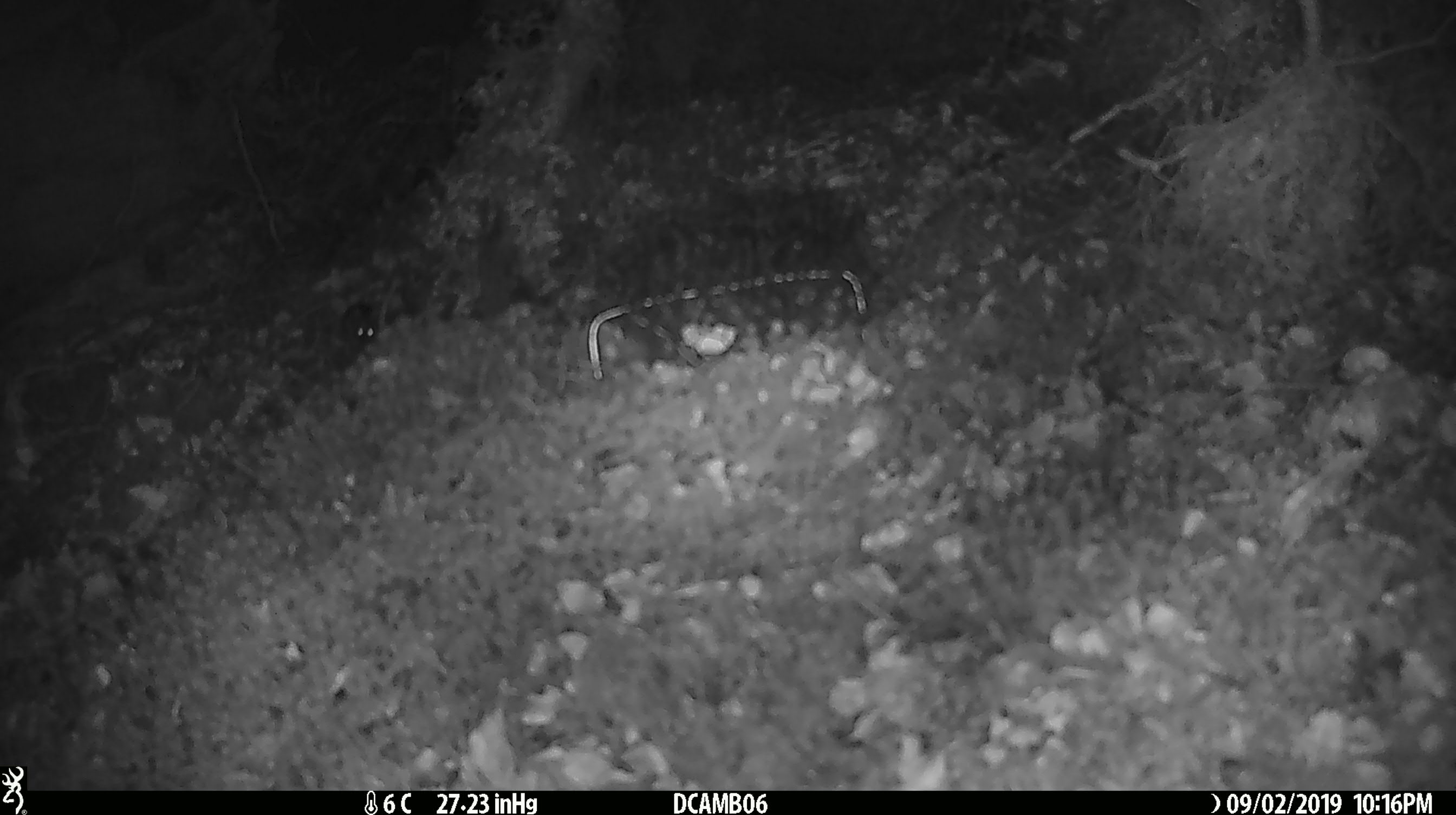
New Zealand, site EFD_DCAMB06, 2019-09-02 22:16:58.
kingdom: Animalia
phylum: Chordata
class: Mammalia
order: Rodentia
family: Muridae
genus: Mus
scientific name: Mus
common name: mouse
Mouse (Mus).